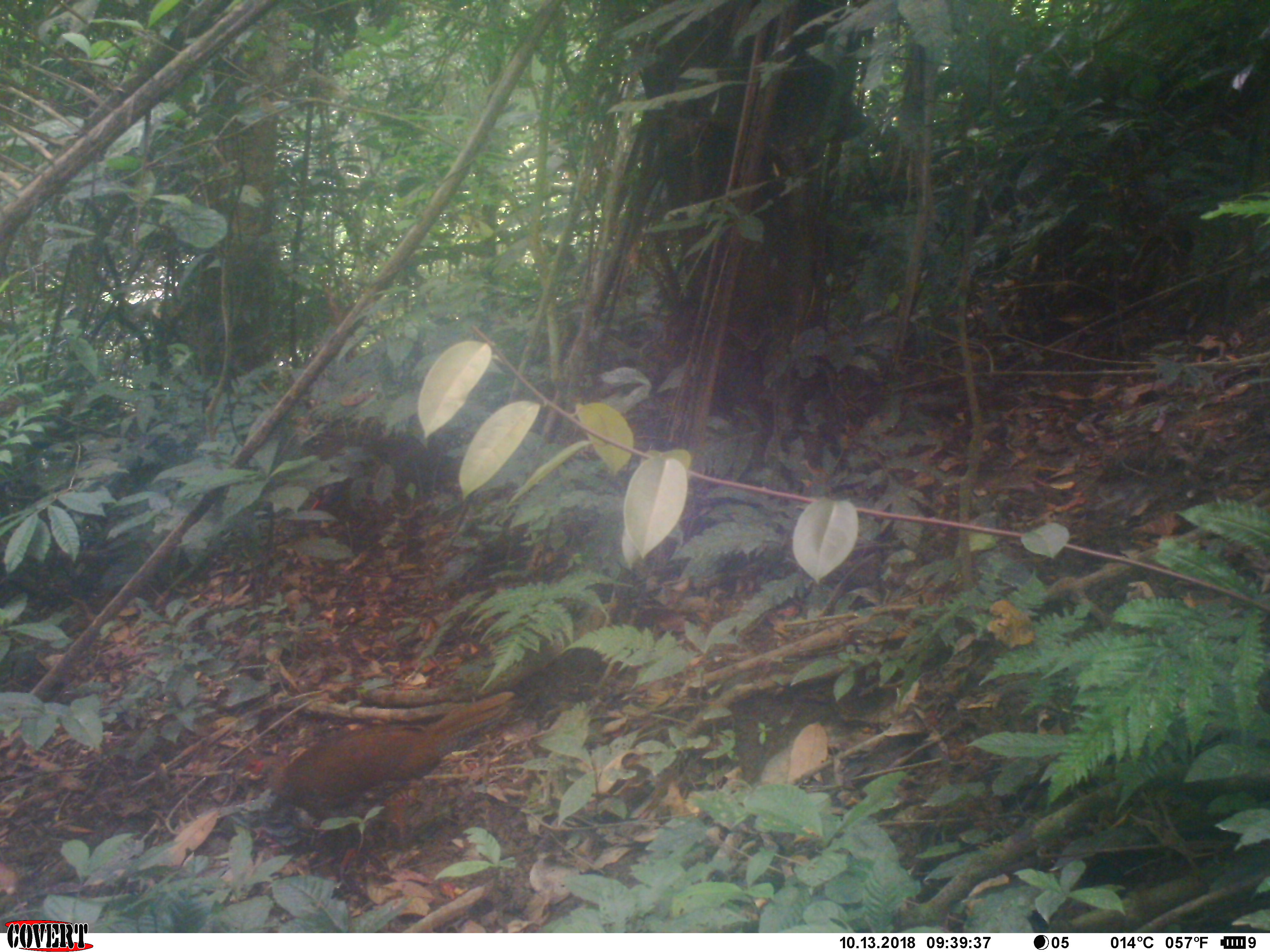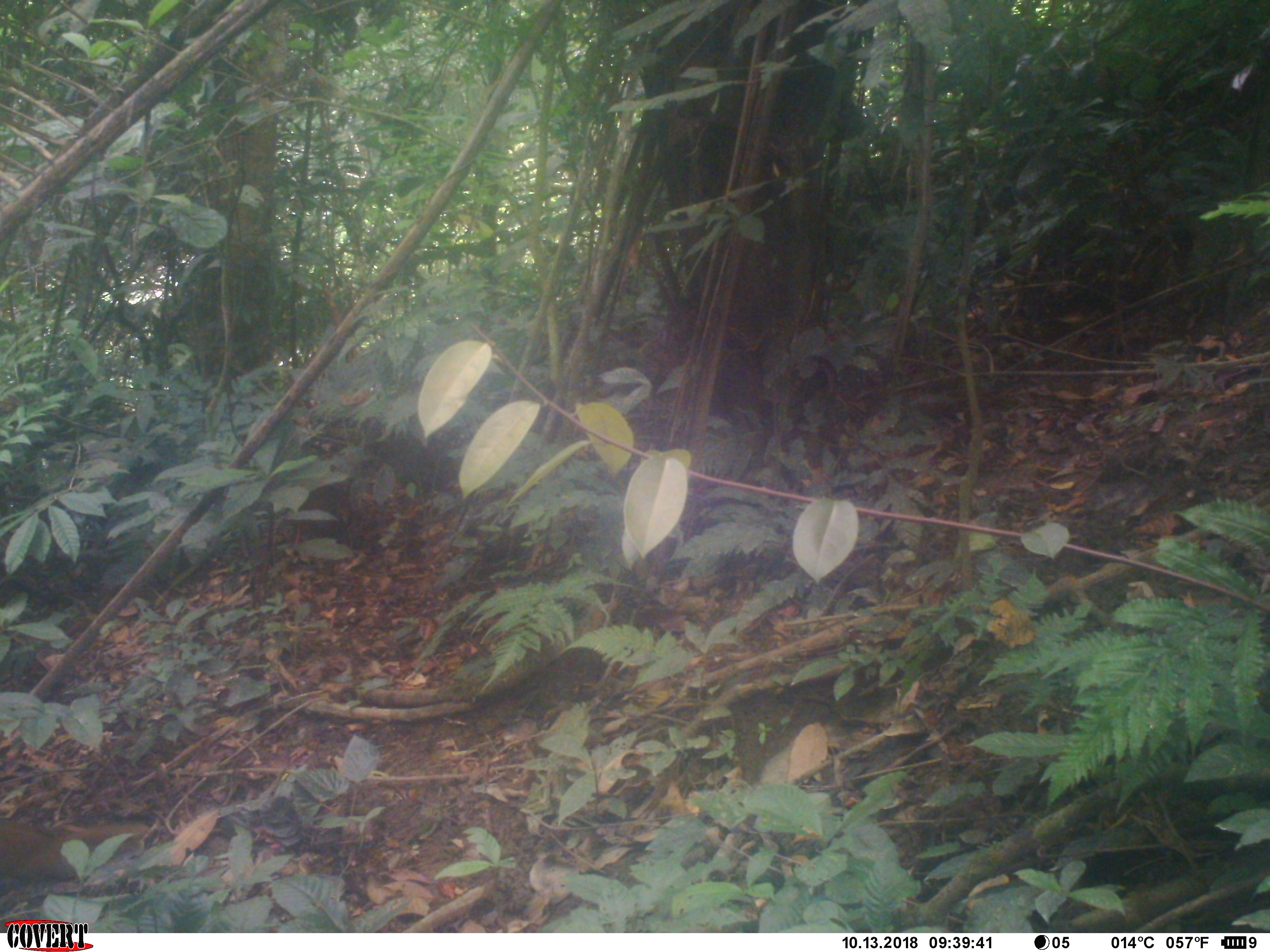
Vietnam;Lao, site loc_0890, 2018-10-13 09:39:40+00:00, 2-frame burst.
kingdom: Animalia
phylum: Chordata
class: Aves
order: Galliformes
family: Phasianidae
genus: Lophura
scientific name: Lophura nycthemera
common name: silver pheasant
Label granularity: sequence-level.